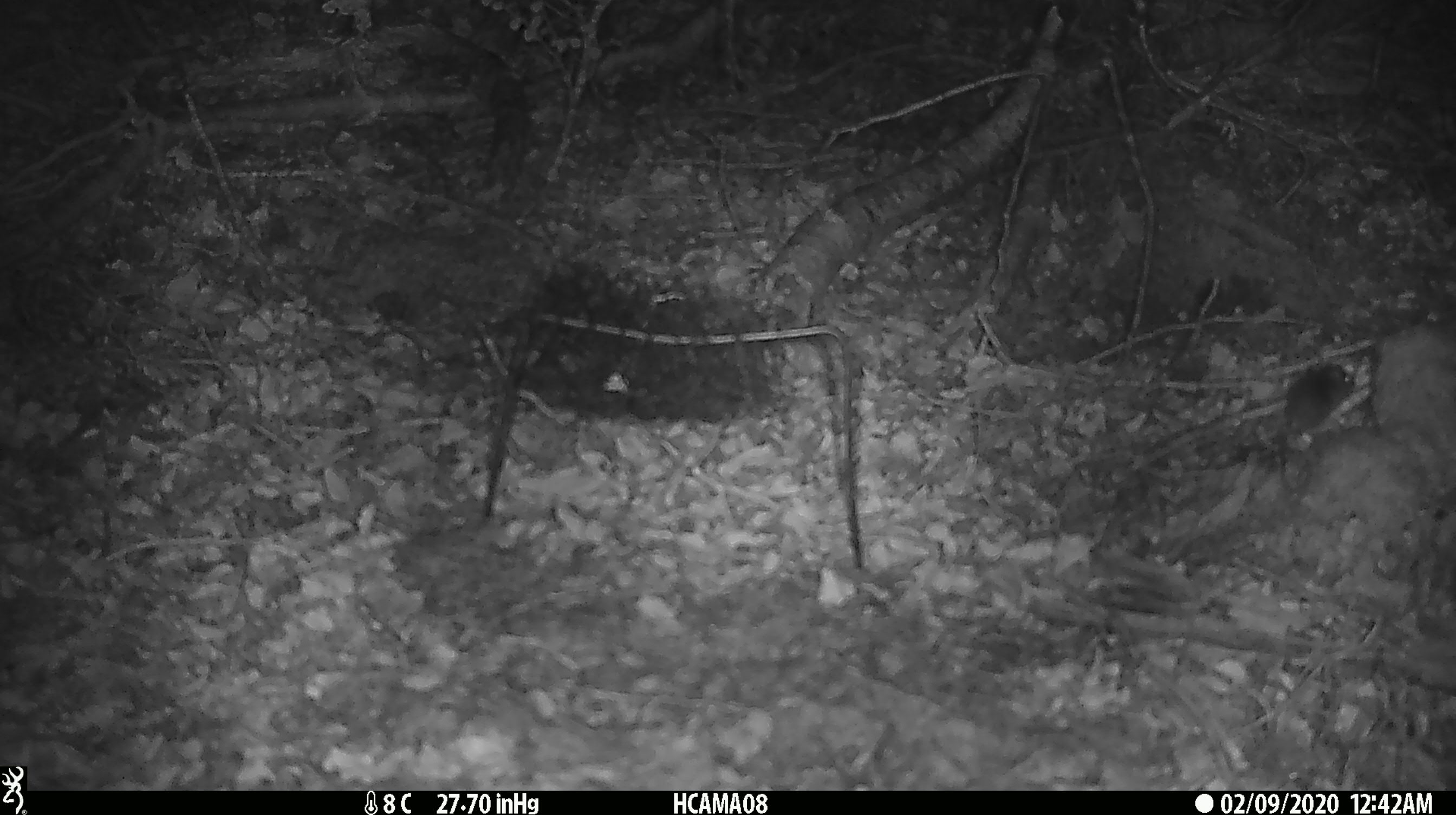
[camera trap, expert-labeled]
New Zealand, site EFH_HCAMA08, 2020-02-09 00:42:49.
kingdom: Animalia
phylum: Chordata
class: Mammalia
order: Rodentia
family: Muridae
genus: Mus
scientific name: Mus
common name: mouse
Mouse (Mus).